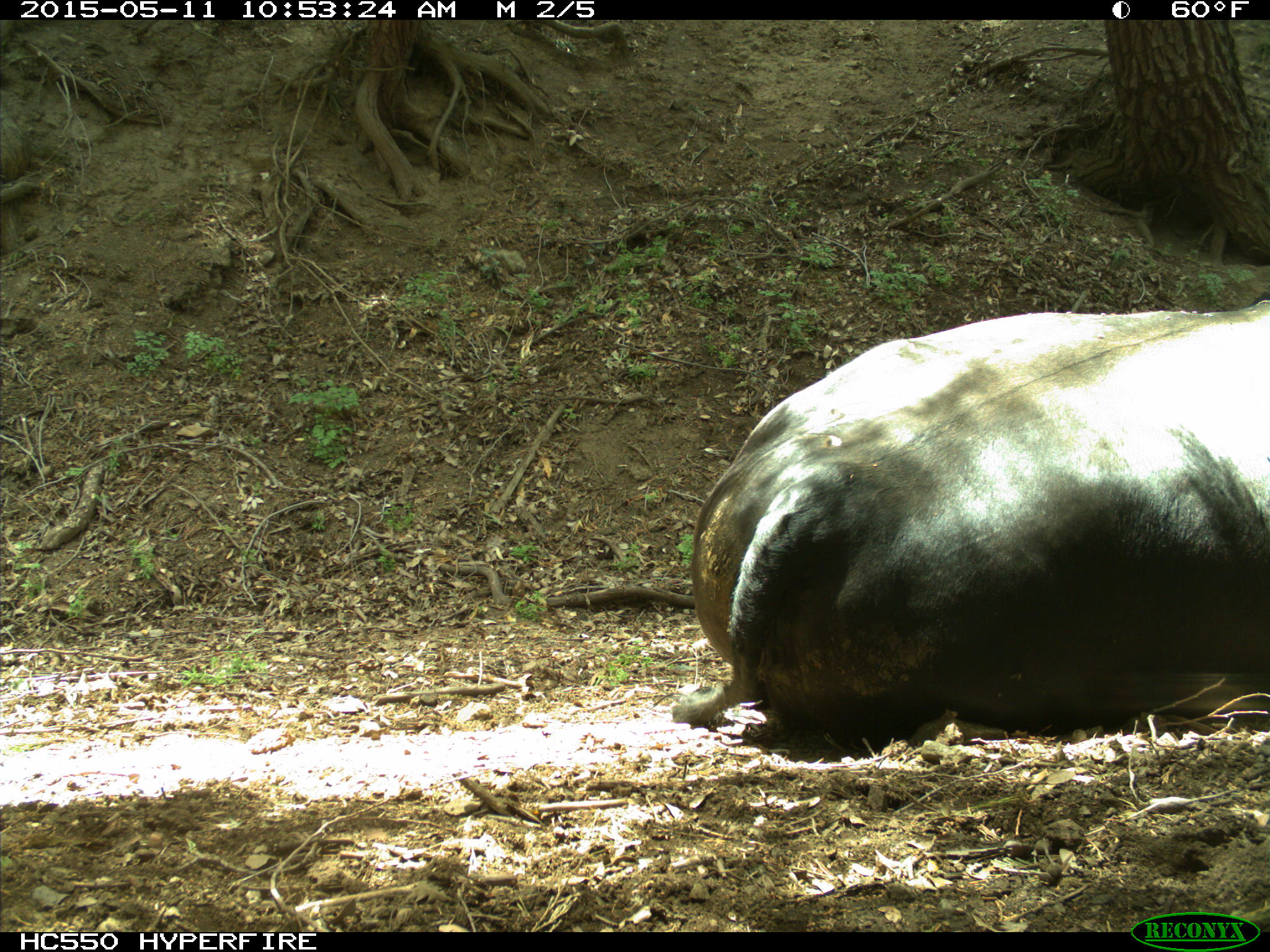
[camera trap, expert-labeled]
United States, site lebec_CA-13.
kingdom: Animalia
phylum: Chordata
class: Mammalia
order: Artiodactyla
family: Bovidae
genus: Bos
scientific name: Bos taurus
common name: domestic cow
Bos taurus (domestic cow).